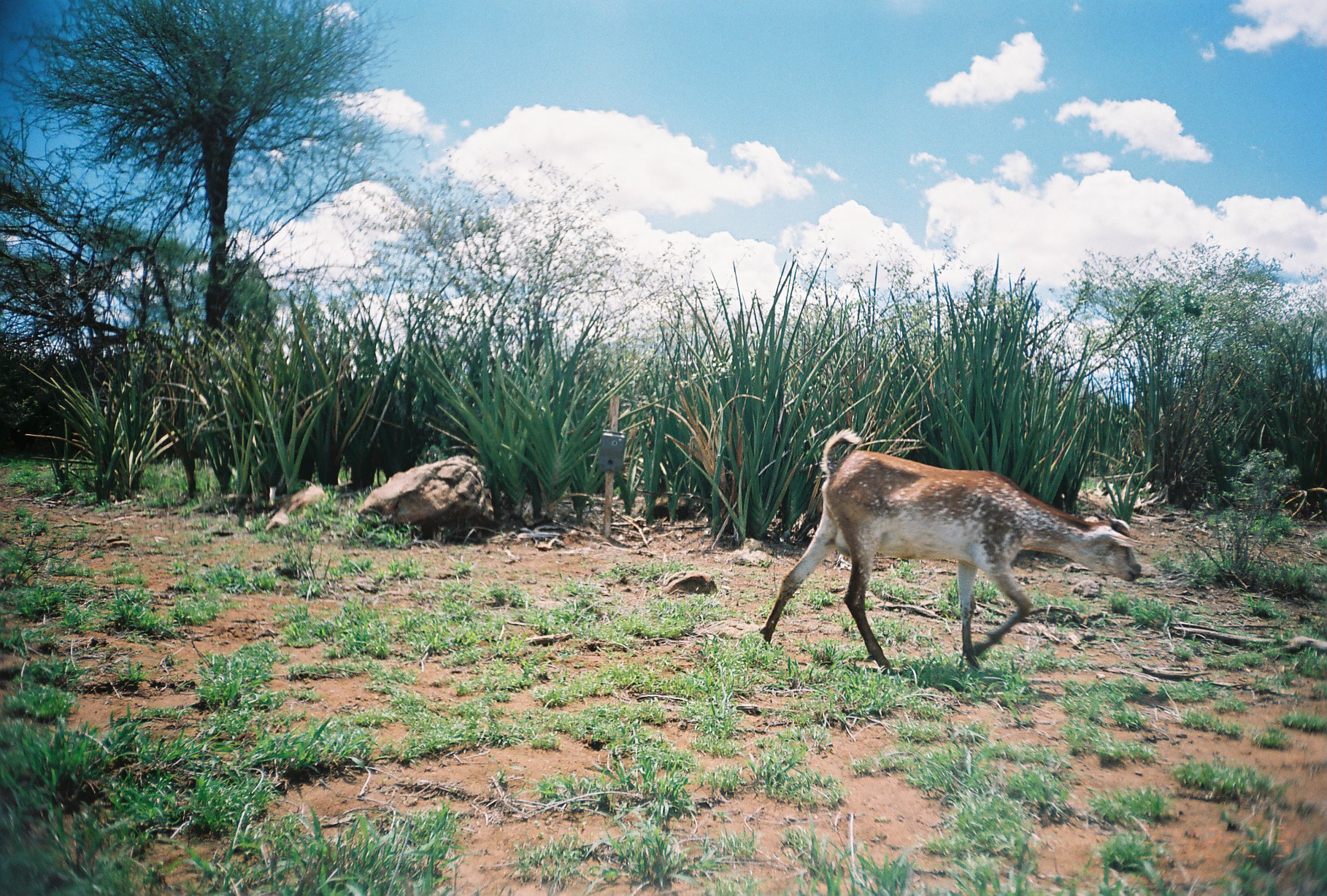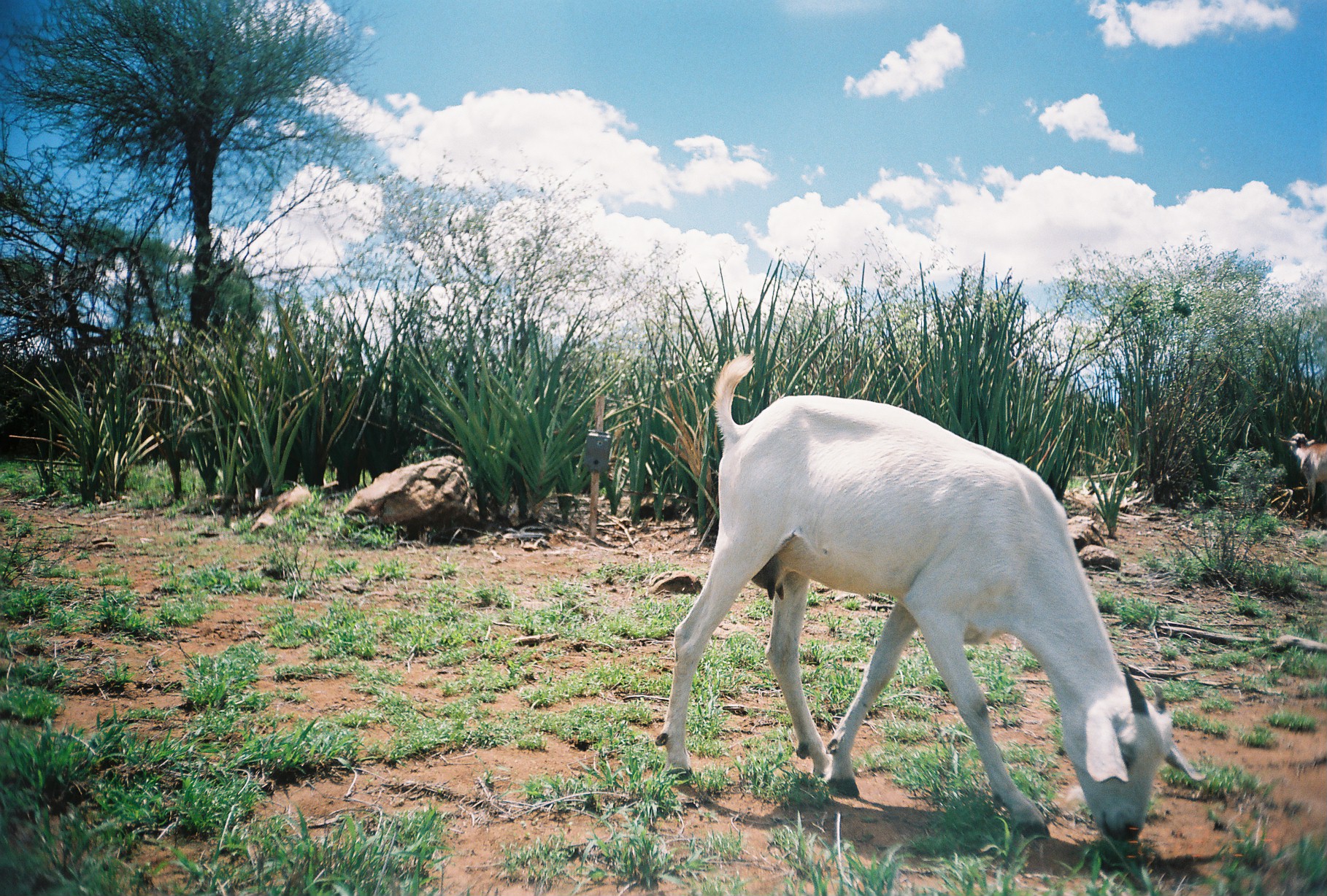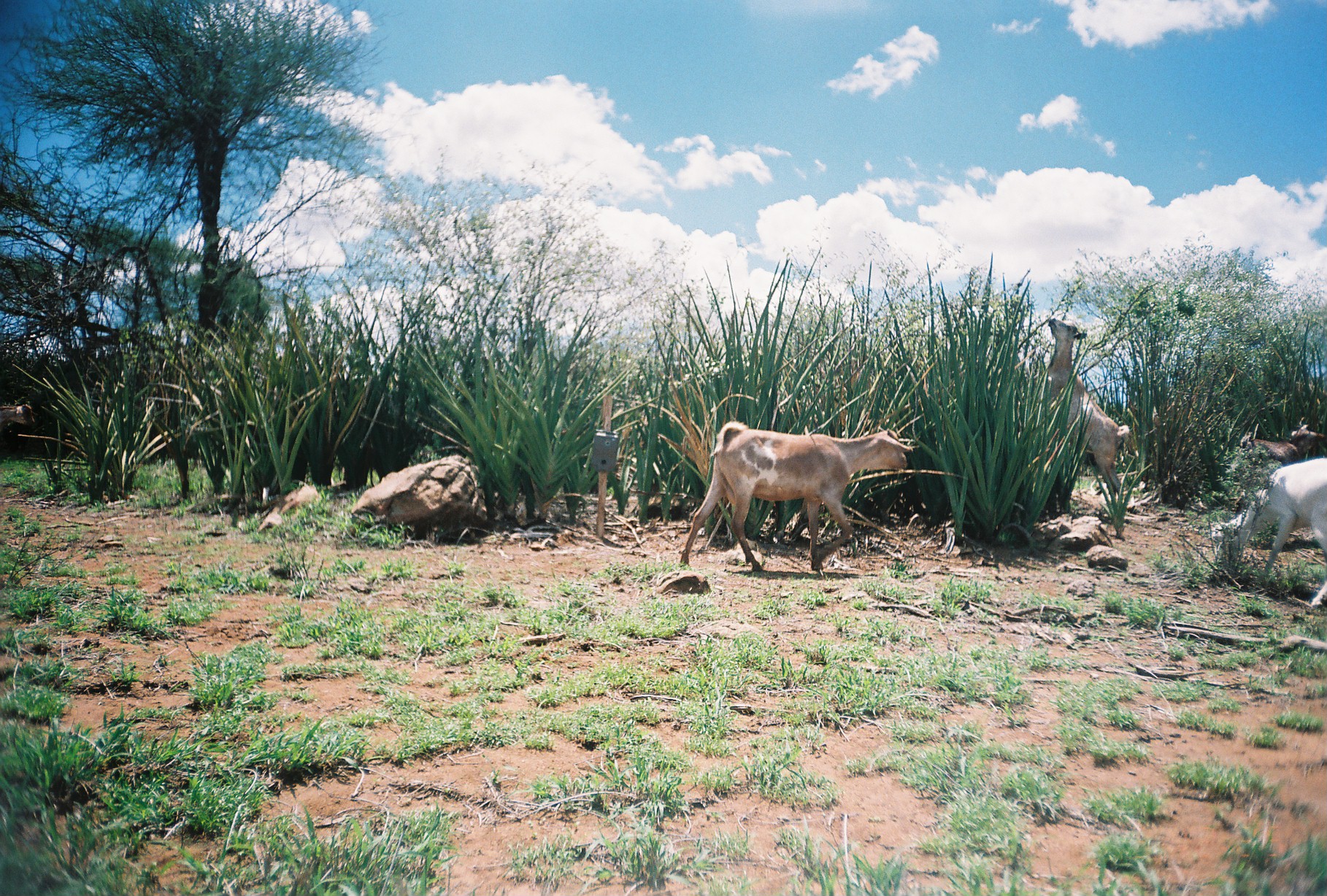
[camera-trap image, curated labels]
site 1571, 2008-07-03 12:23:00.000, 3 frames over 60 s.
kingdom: Animalia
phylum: Chordata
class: Mammalia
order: Artiodactyla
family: Bovidae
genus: Capra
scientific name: Capra aegagrus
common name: wild goat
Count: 1.